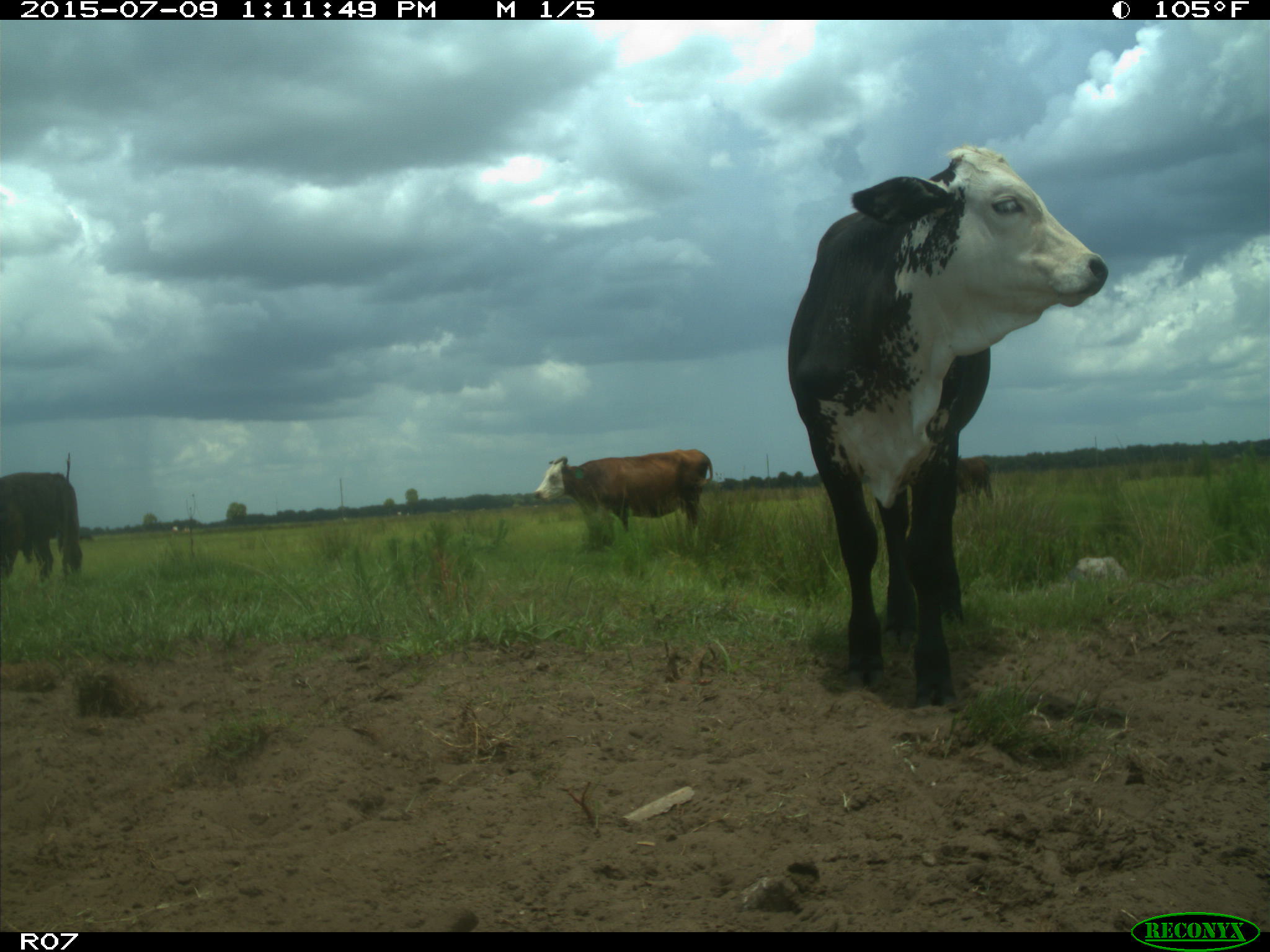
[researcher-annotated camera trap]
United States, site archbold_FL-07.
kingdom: Animalia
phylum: Chordata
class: Mammalia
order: Artiodactyla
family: Bovidae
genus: Bos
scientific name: Bos taurus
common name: domestic cow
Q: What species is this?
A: Bos taurus (domestic cow).